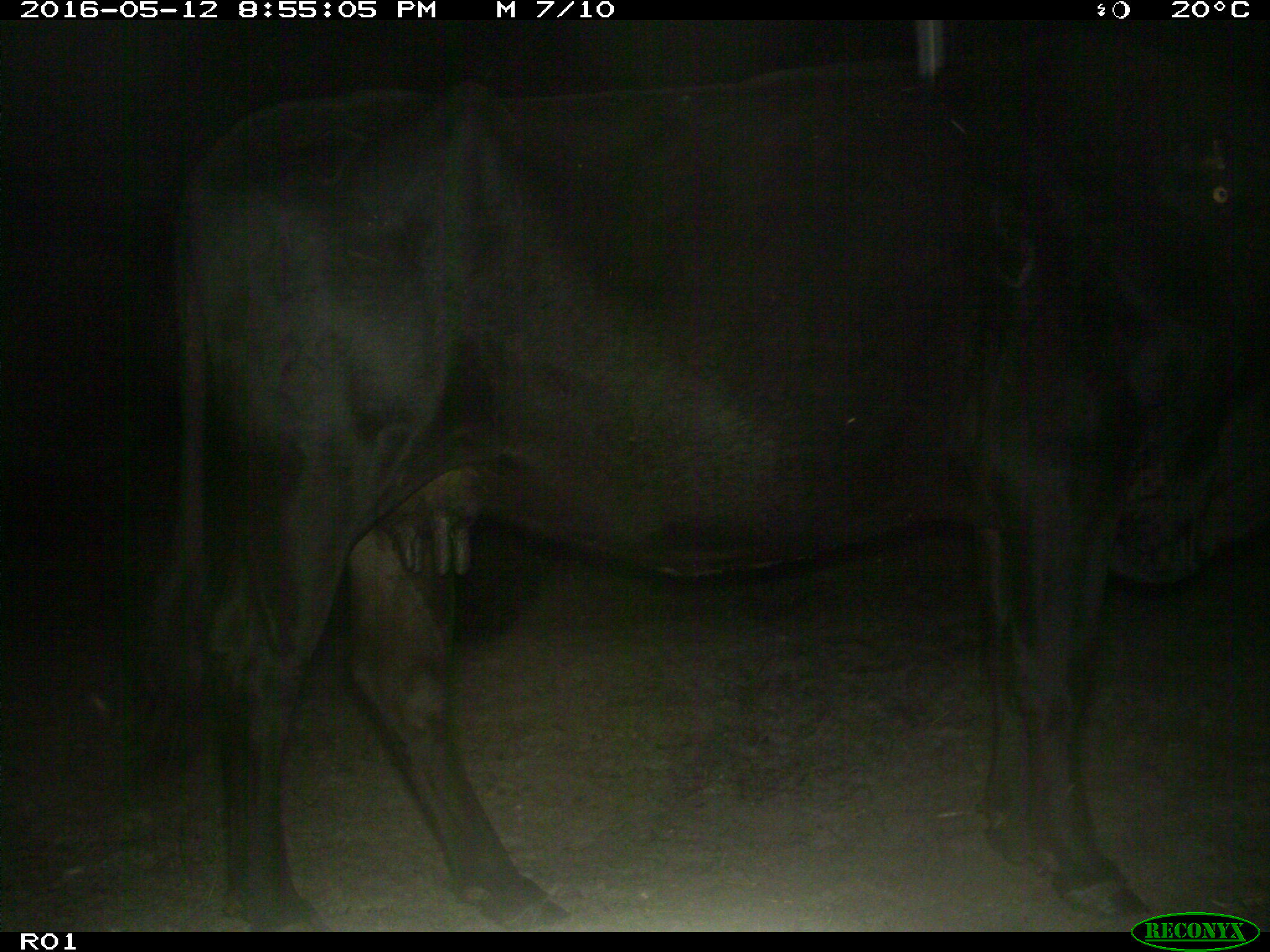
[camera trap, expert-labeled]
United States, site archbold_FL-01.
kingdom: Animalia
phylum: Chordata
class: Mammalia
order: Artiodactyla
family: Bovidae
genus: Bos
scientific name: Bos taurus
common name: domestic cow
Bos taurus (domestic cow).